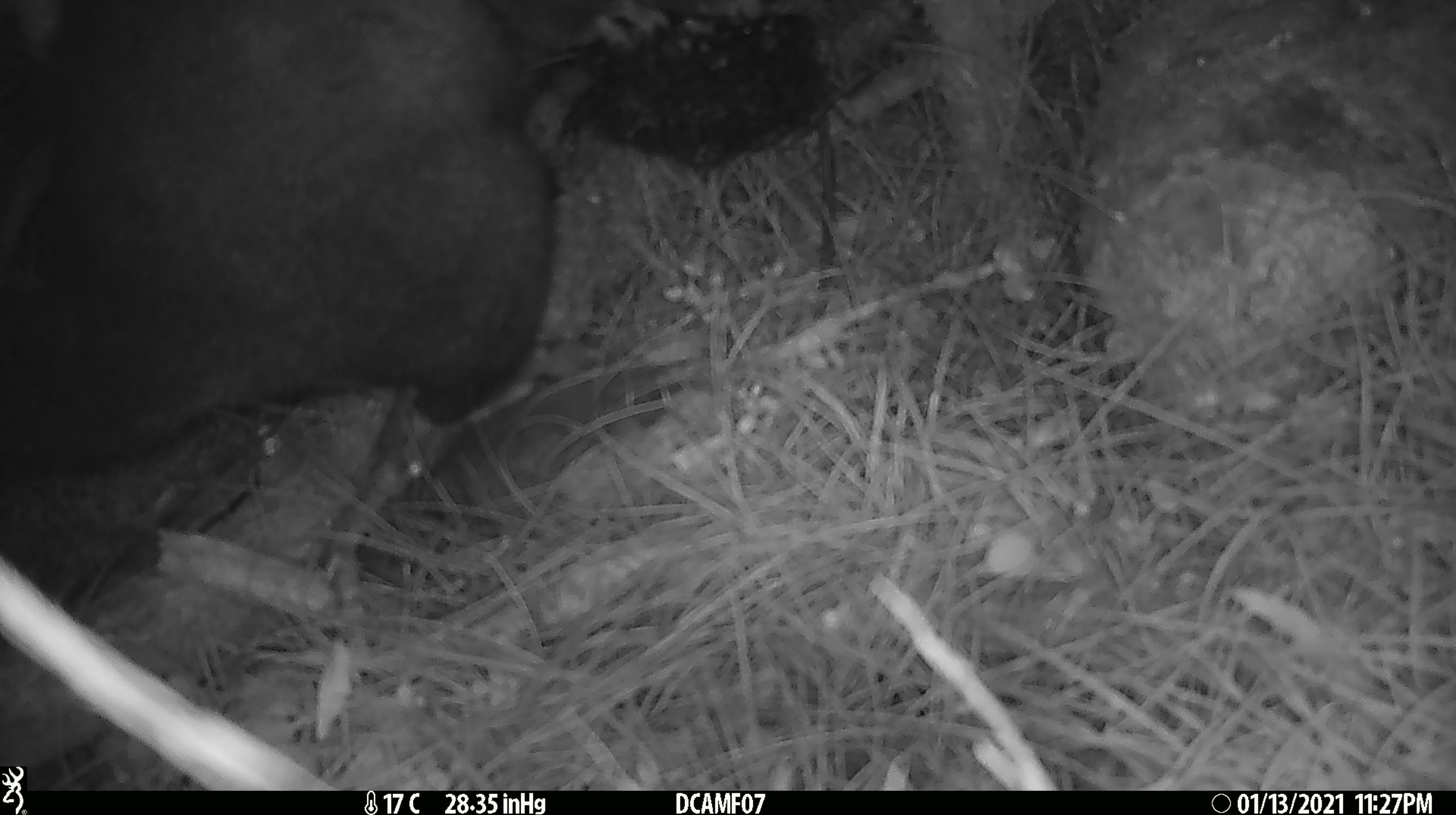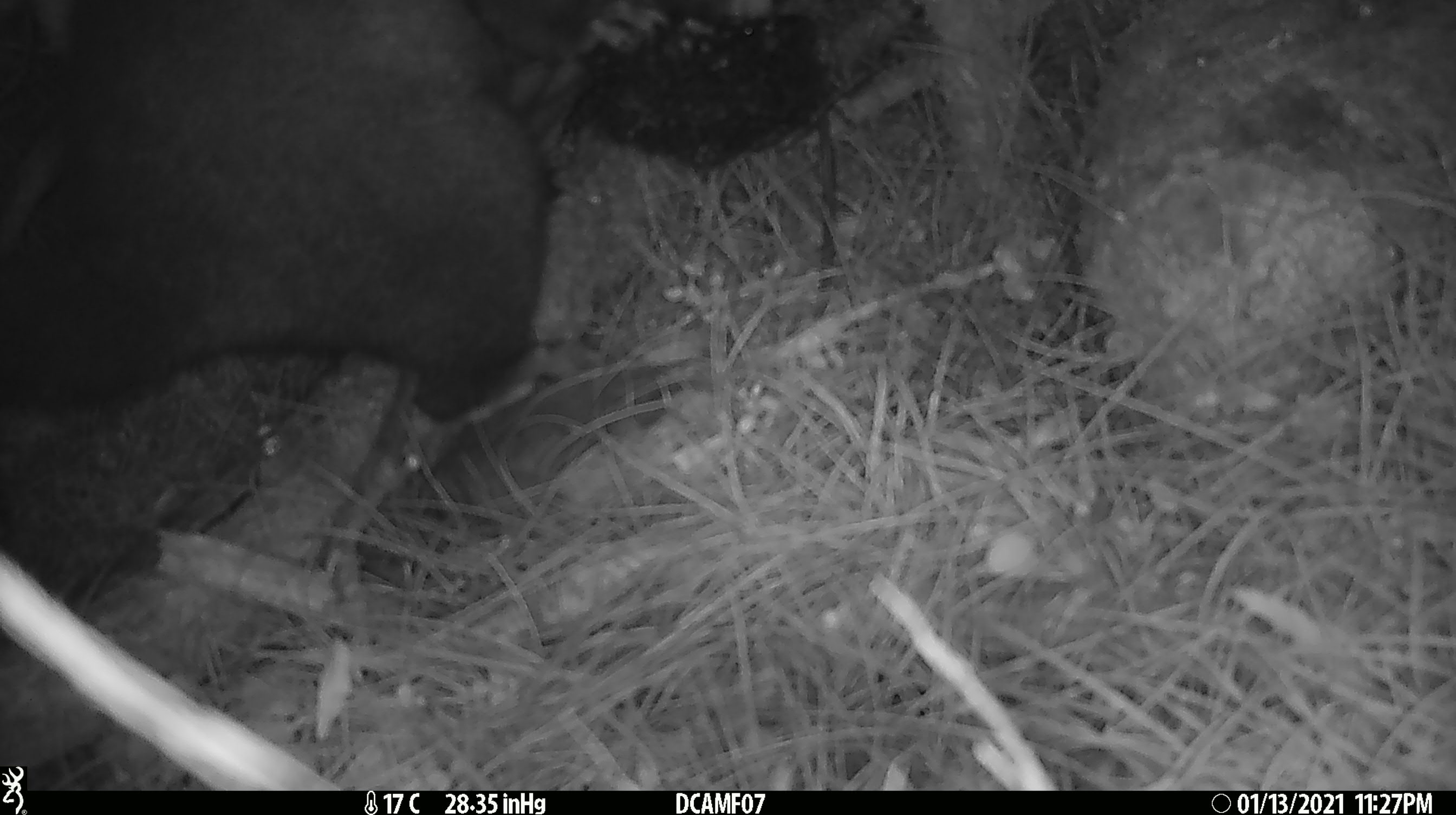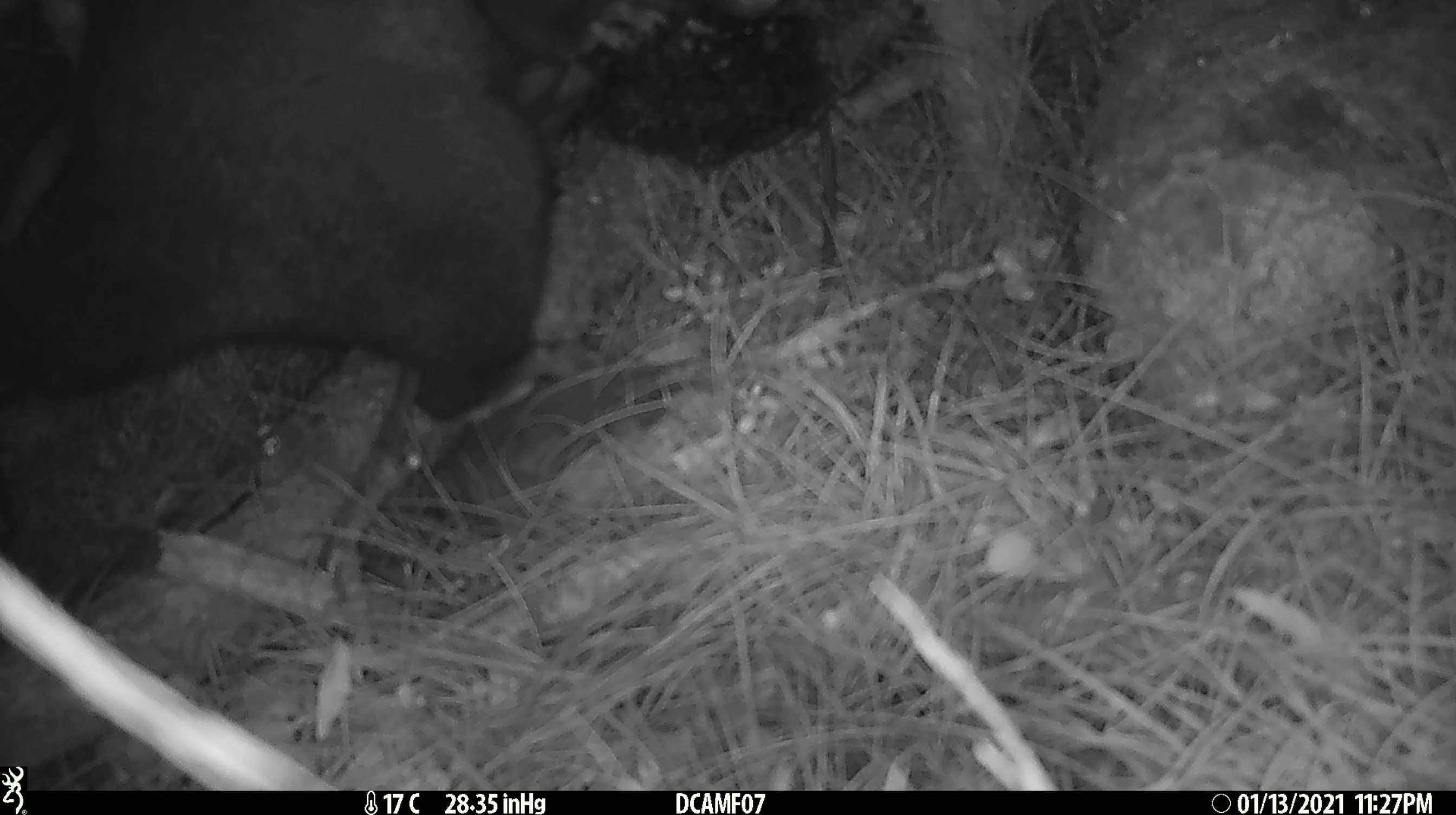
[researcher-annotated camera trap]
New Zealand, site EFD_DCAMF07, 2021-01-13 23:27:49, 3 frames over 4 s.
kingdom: Animalia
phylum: Chordata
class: Mammalia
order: Diprotodontia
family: Phalangeridae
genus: Trichosurus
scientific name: Trichosurus vulpecula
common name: common brushtail possum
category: possum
Possum (common brushtail possum) (Trichosurus vulpecula).